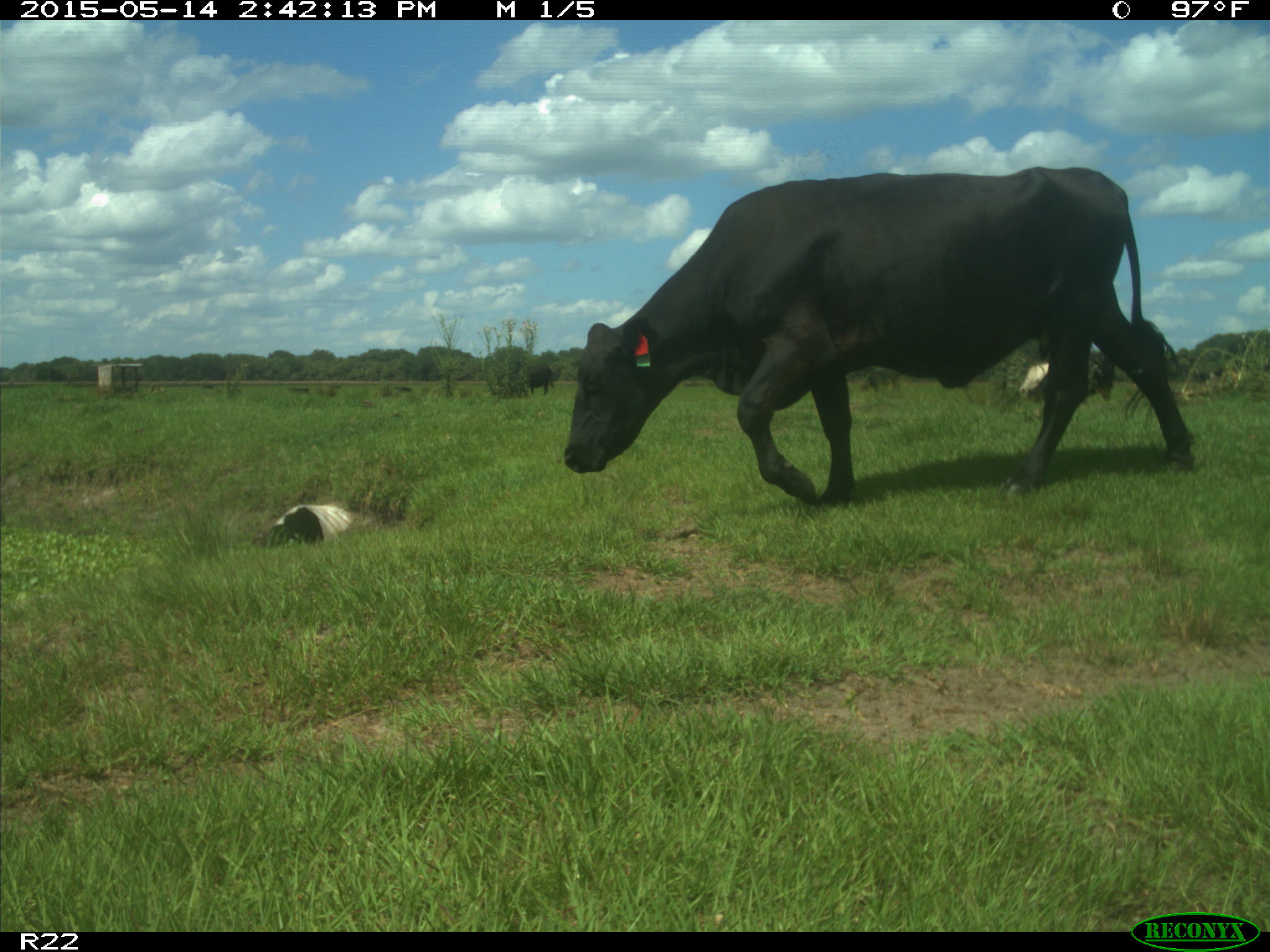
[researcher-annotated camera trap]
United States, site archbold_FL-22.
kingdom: Animalia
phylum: Chordata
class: Mammalia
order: Artiodactyla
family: Bovidae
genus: Bos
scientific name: Bos taurus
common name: domestic cow